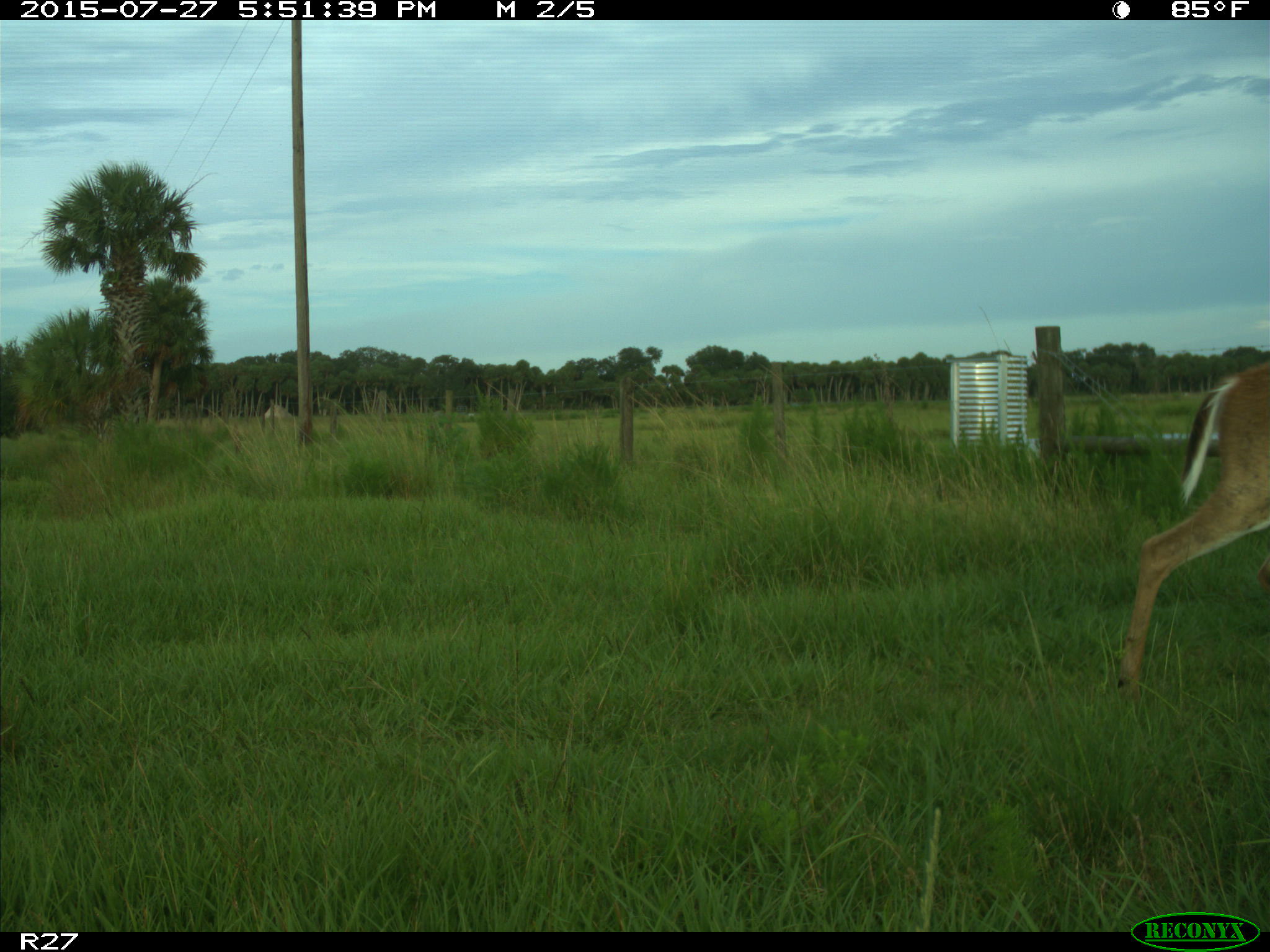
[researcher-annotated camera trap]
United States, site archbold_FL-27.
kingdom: Animalia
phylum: Chordata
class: Mammalia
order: Artiodactyla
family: Cervidae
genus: Odocoileus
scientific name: Odocoileus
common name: deer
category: unidentified deer